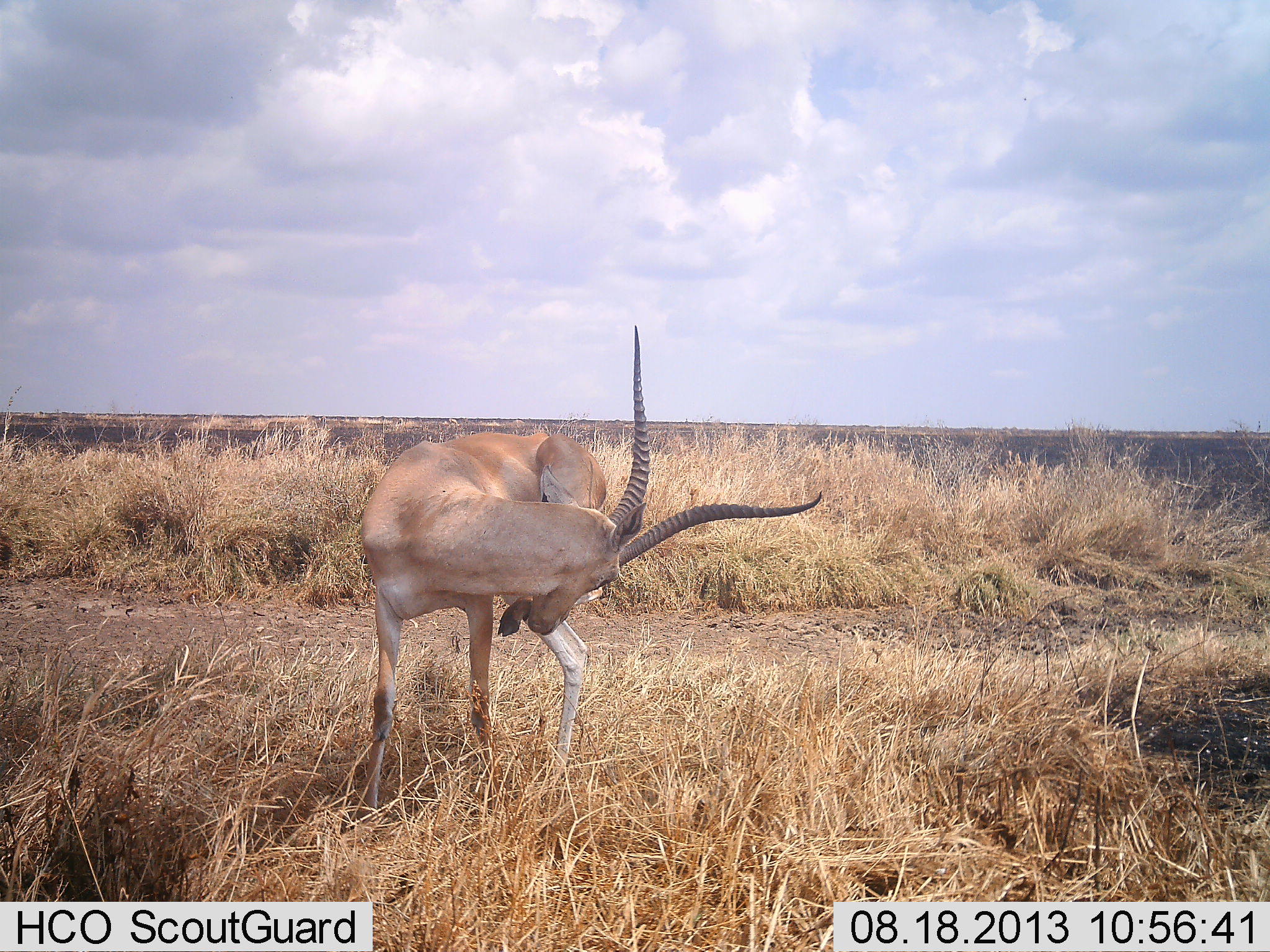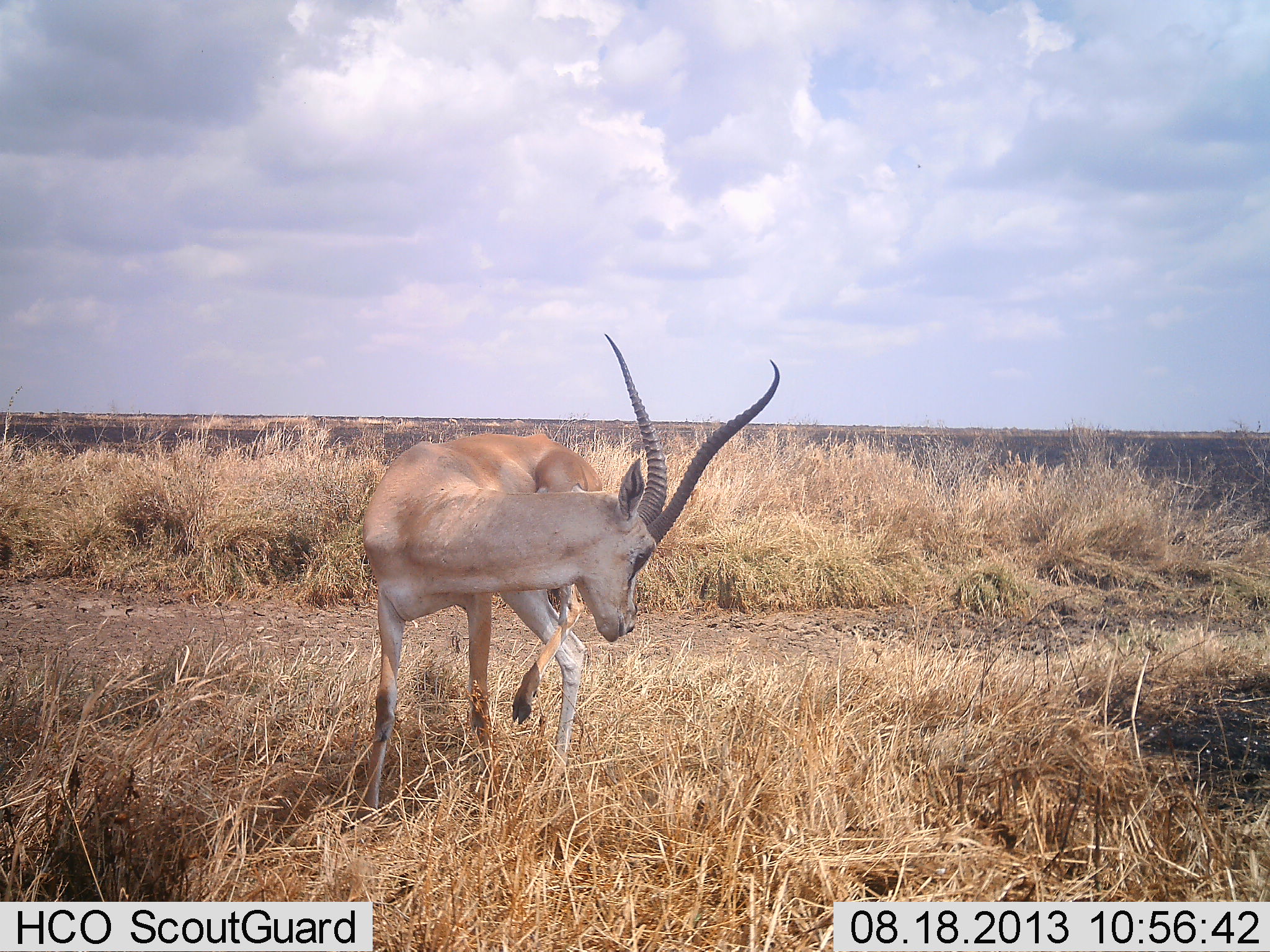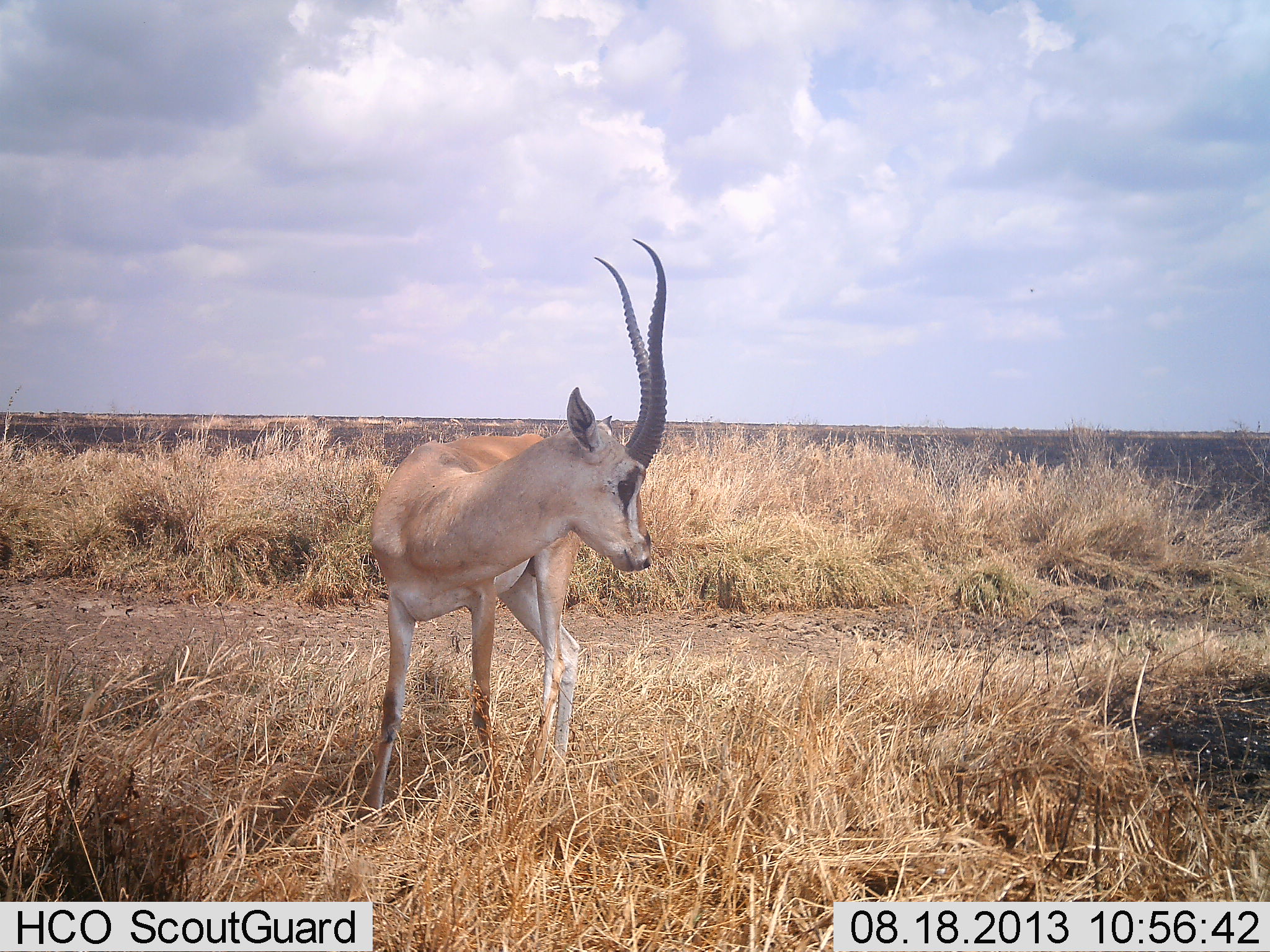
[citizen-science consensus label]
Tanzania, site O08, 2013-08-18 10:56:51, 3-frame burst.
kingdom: Animalia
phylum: Chordata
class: Mammalia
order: Artiodactyla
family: Bovidae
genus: Nanger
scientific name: Nanger granti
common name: grant's gazelle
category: gazellegrants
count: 1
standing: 85%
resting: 0%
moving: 5%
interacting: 15%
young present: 0%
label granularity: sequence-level